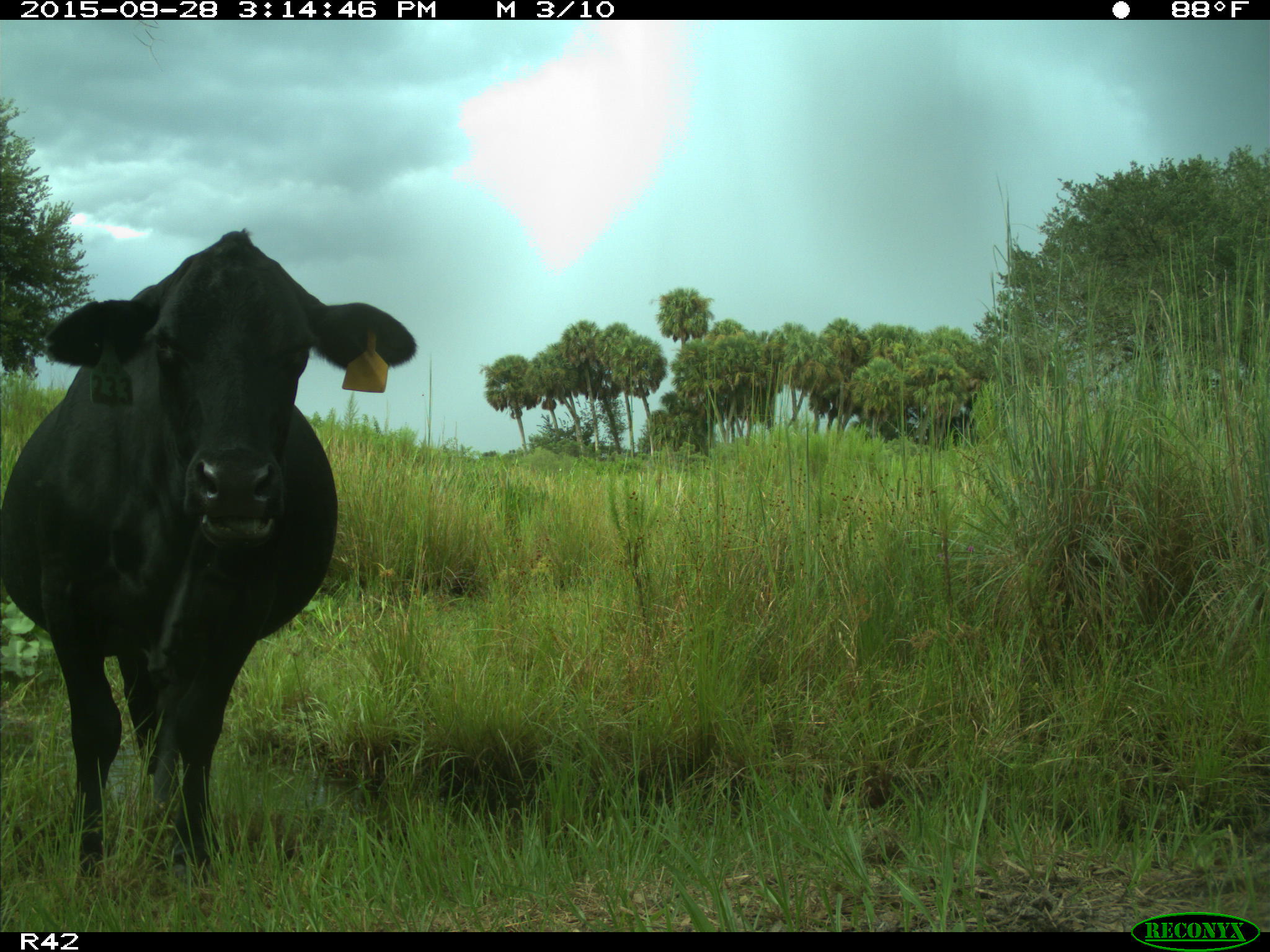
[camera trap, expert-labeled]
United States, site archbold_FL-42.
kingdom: Animalia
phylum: Chordata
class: Mammalia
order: Artiodactyla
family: Bovidae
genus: Bos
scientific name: Bos taurus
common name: domestic cow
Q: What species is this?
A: Bos taurus (domestic cow).